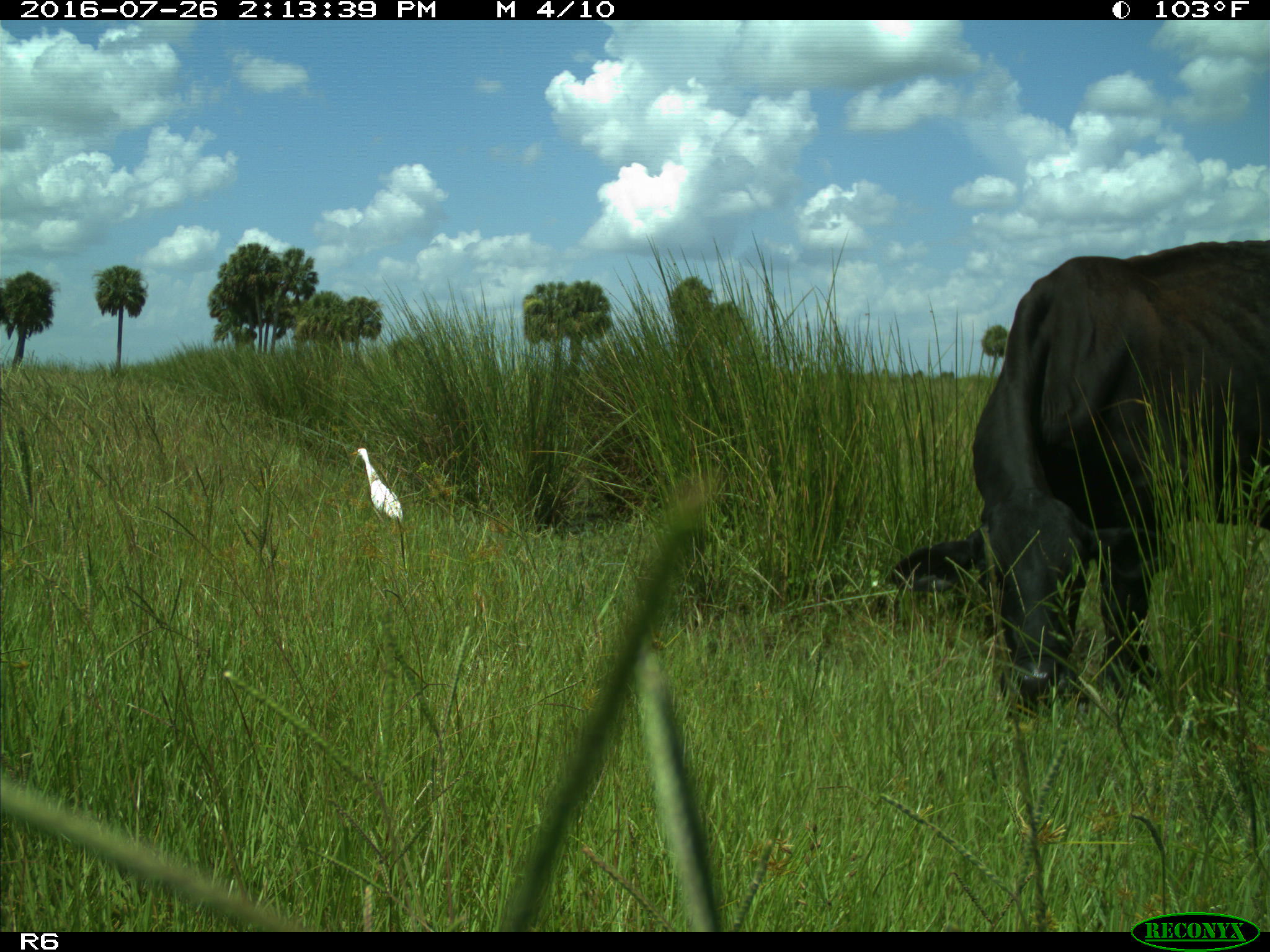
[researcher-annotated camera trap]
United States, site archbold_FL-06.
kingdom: Animalia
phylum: Chordata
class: Mammalia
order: Artiodactyla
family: Bovidae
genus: Bos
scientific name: Bos taurus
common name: domestic cow